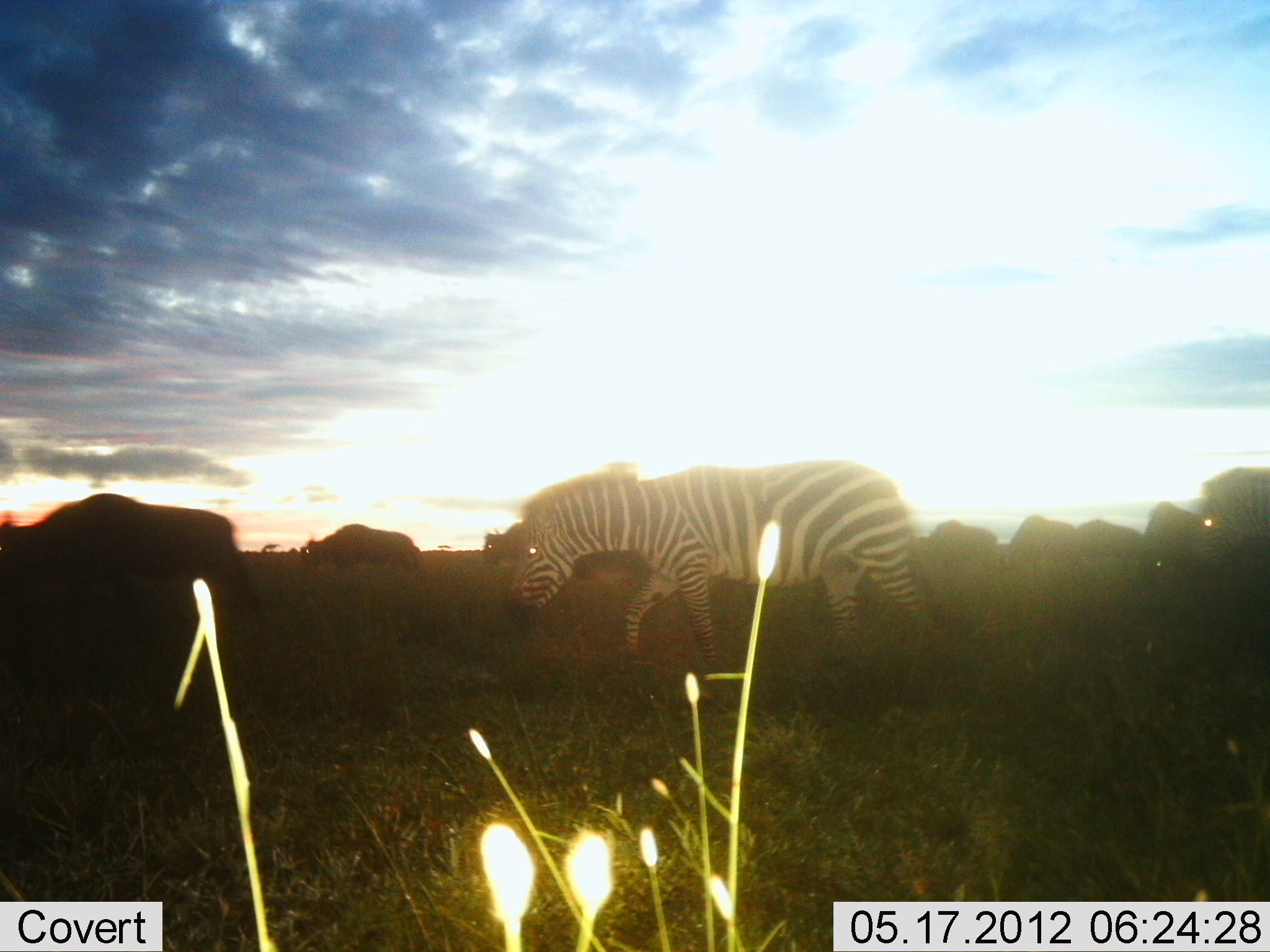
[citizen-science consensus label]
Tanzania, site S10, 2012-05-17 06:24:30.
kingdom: Animalia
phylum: Chordata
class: Mammalia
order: Artiodactyla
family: Bovidae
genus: Connochaetes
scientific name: Connochaetes taurinus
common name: blue wildebeest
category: wildebeest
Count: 8.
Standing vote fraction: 20%.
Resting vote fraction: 0%.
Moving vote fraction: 70%.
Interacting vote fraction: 0%.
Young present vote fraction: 0%.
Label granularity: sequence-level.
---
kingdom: Animalia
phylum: Chordata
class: Mammalia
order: Perissodactyla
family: Equidae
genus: Equus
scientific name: Equus quagga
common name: plains zebra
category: zebra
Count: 2.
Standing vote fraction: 0%.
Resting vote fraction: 0%.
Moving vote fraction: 94%.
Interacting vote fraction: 0%.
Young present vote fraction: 0%.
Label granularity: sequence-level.